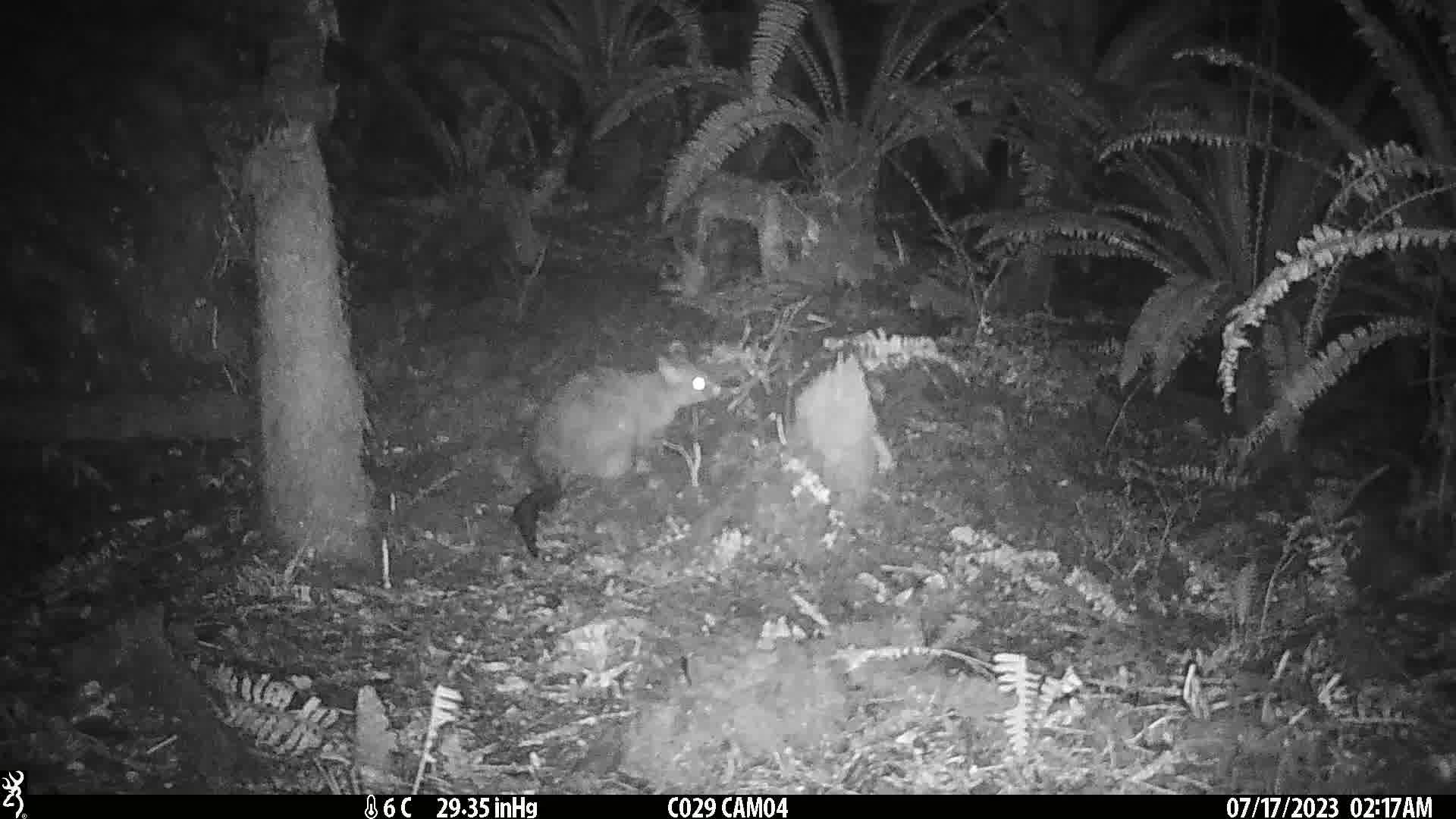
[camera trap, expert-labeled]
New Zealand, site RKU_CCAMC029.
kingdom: Animalia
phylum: Chordata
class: Mammalia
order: Diprotodontia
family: Phalangeridae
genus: Trichosurus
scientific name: Trichosurus vulpecula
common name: common brushtail possum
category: possum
Possum (common brushtail possum) (Trichosurus vulpecula).